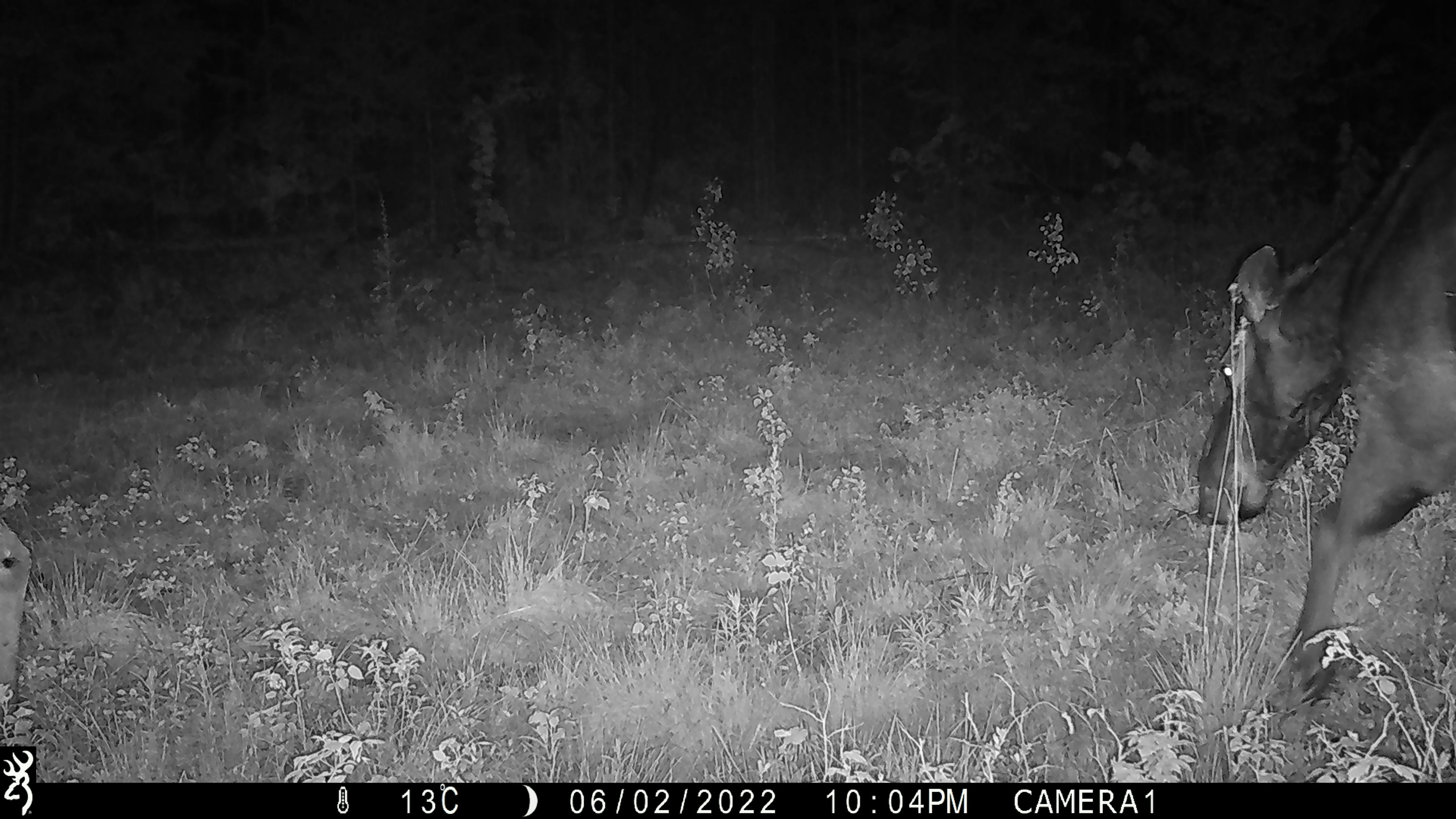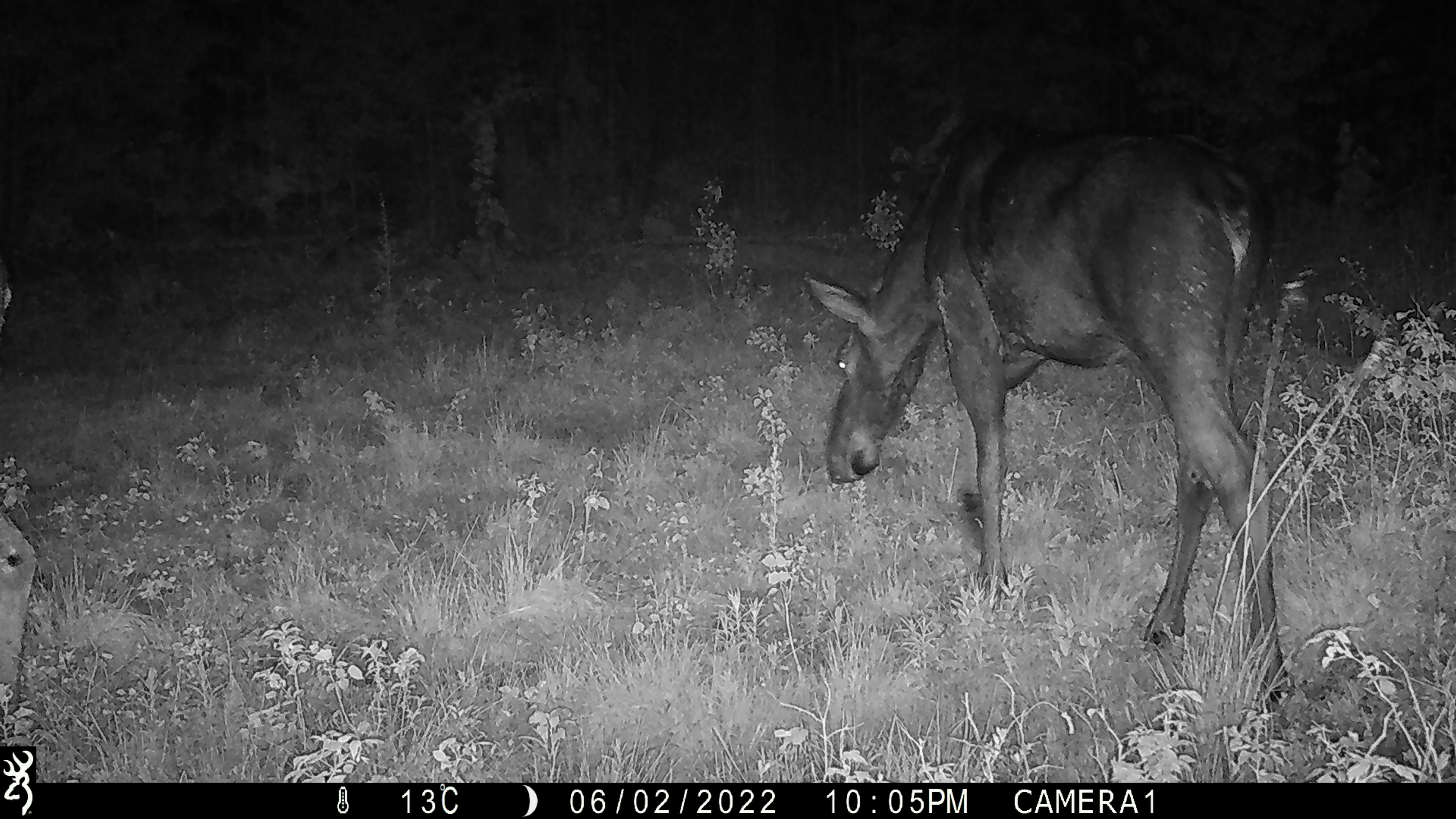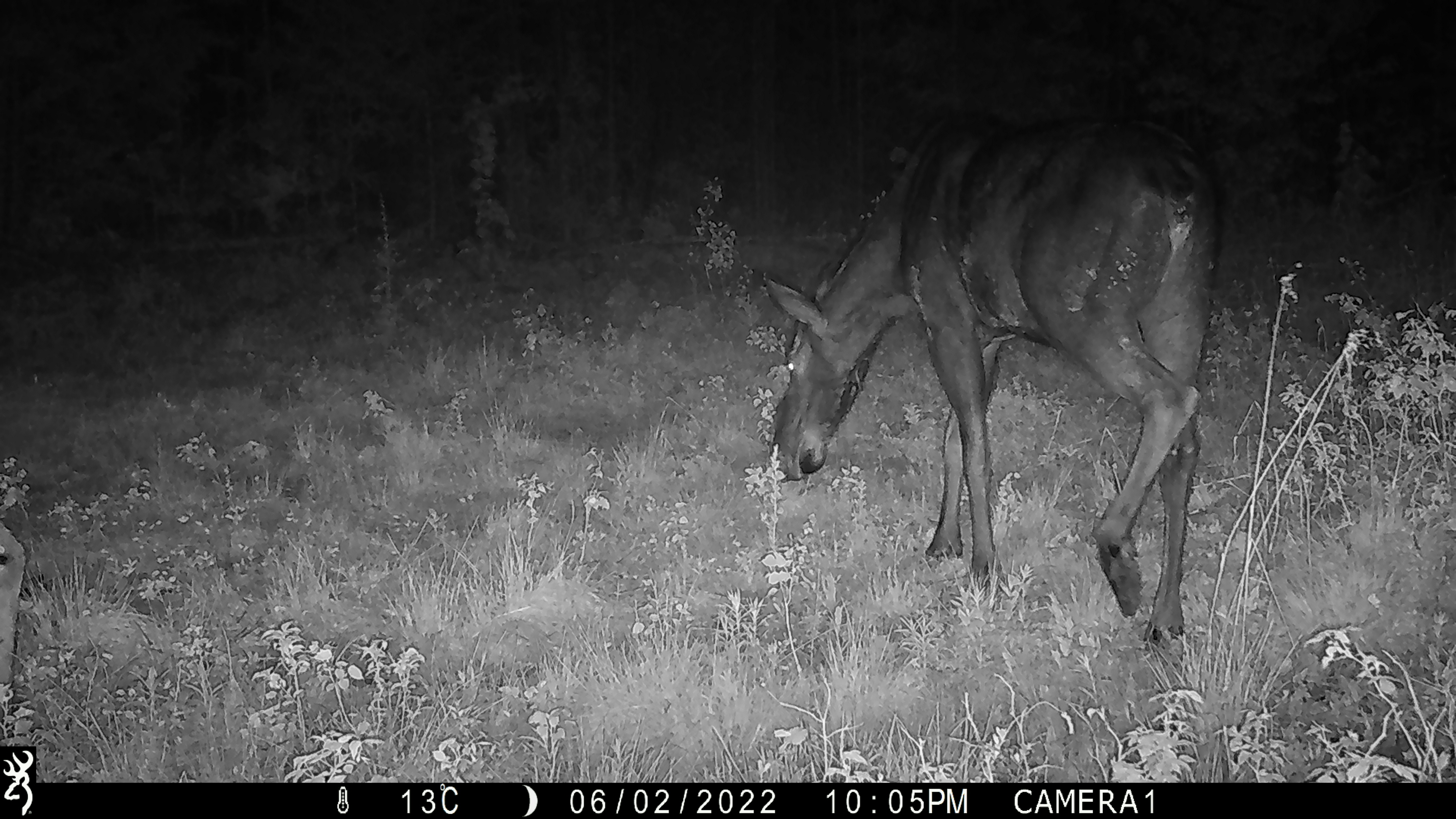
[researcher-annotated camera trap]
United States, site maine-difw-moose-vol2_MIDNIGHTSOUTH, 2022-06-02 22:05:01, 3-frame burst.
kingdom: Animalia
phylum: Chordata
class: Mammalia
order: Artiodactyla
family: Cervidae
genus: Alces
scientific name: Alces alces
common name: moose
Moose (Alces alces).